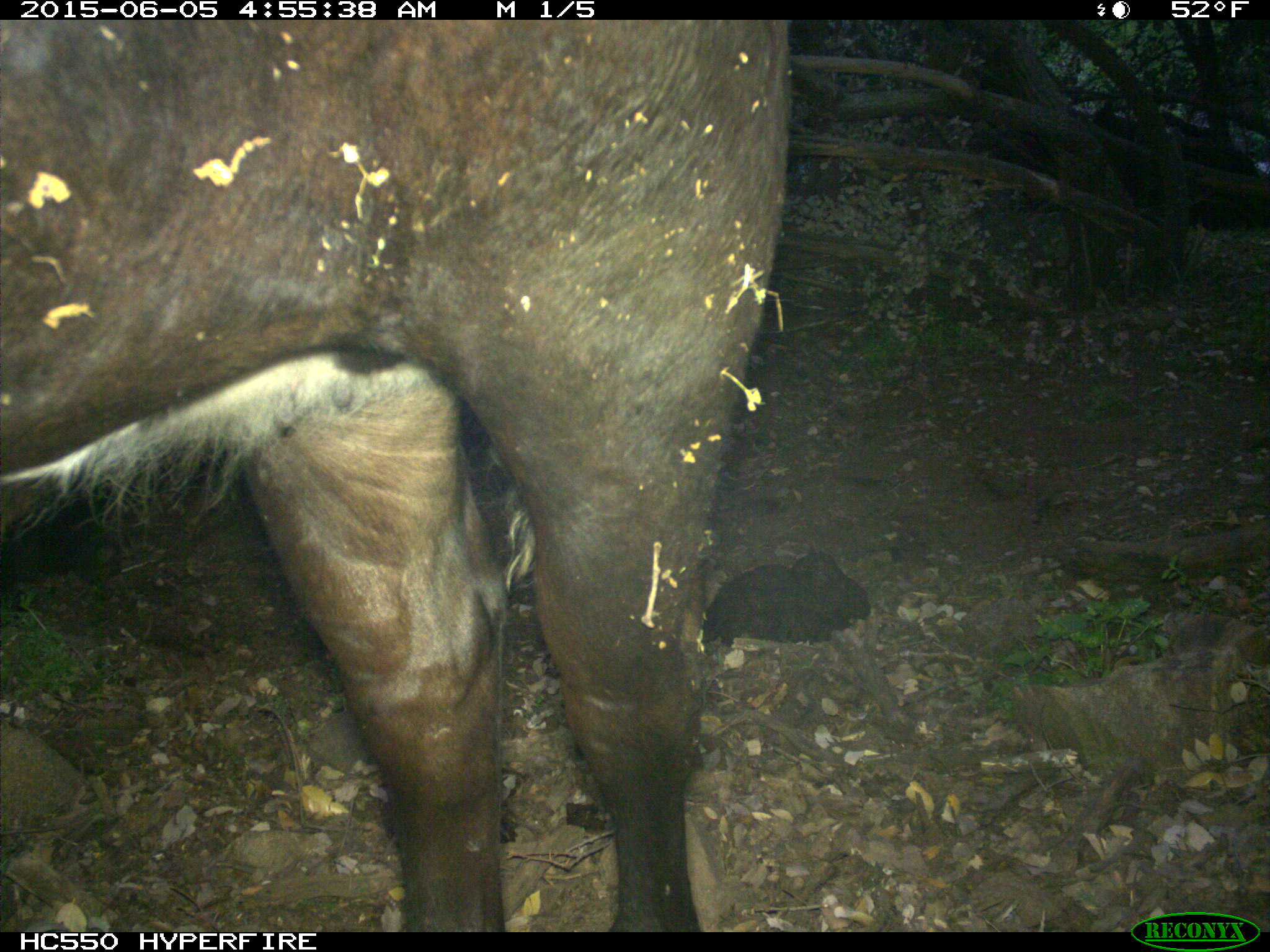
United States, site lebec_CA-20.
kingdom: Animalia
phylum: Chordata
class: Mammalia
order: Artiodactyla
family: Bovidae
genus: Bos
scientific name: Bos taurus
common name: domestic cow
Bos taurus (domestic cow).